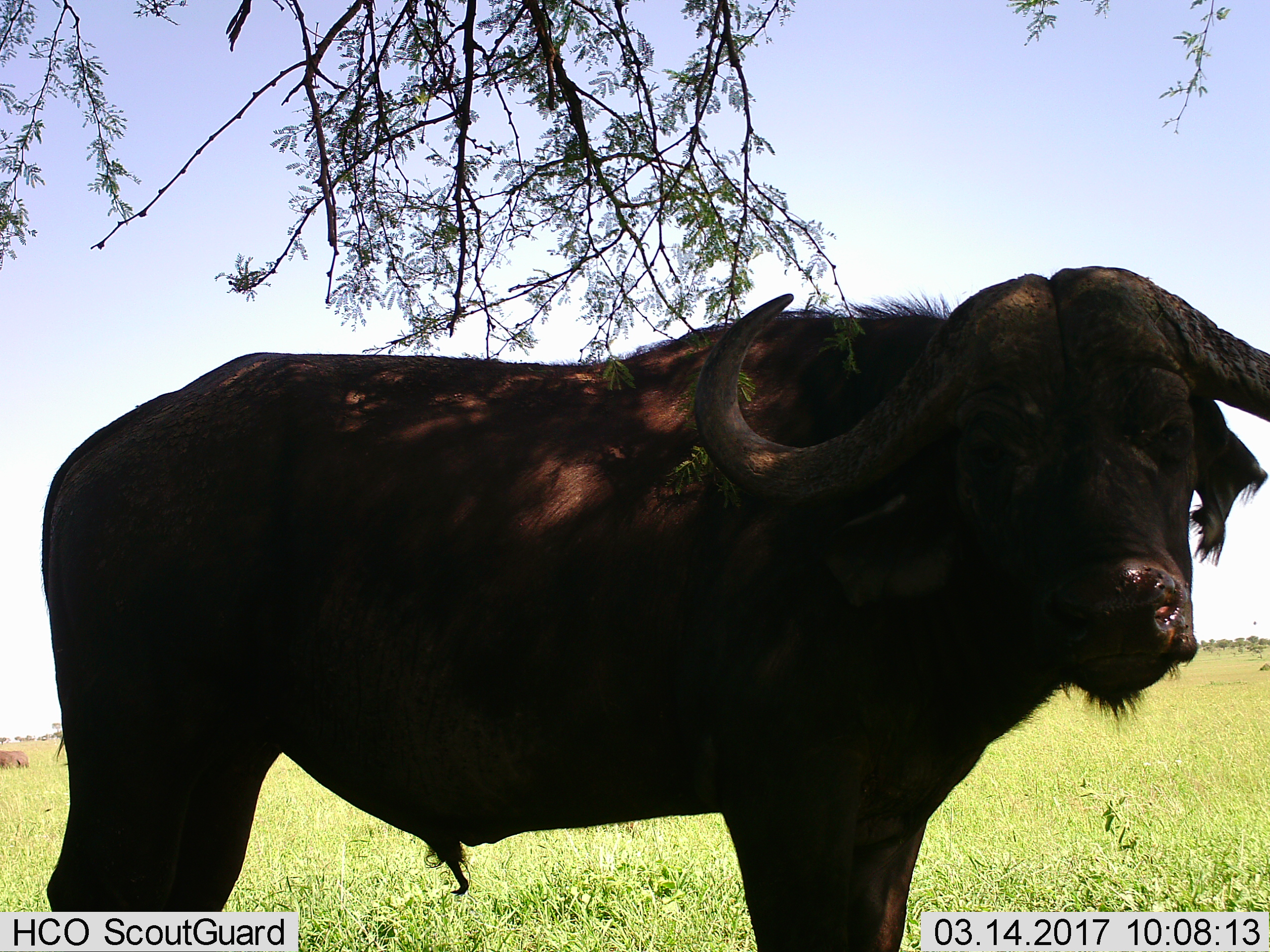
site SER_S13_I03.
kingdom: Animalia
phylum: Chordata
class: Mammalia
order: Artiodactyla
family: Bovidae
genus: Syncerus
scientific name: Syncerus caffer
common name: african buffalo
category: buffalo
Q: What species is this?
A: Buffalo (african buffalo) (Syncerus caffer).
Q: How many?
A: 1.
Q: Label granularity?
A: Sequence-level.